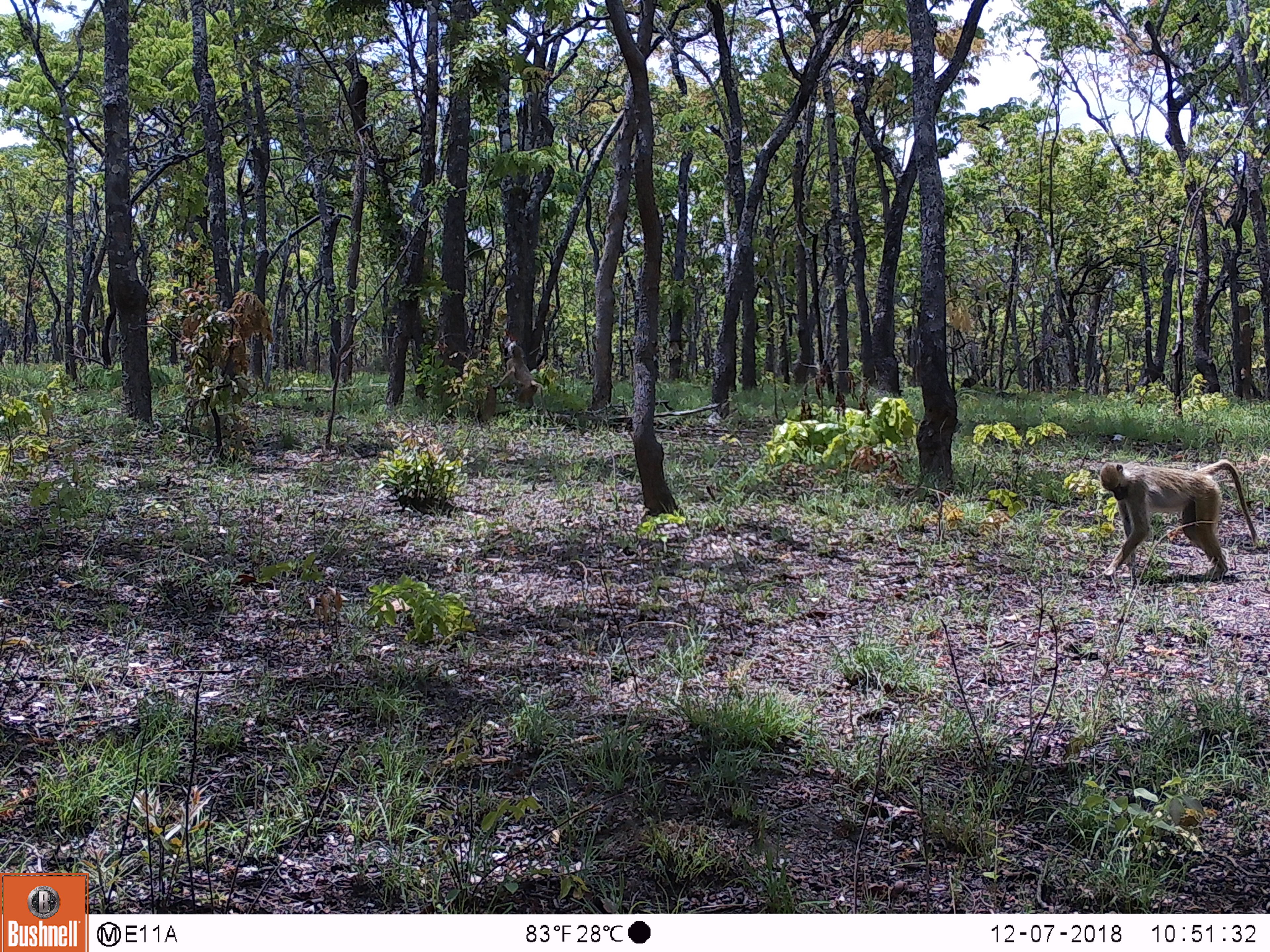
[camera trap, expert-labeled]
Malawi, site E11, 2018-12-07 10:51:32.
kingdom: Animalia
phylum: Chordata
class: Mammalia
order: Primates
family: Cercopithecidae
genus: Papio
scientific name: Papio cynocephalus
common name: yellow baboon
Yellow baboon (Papio cynocephalus), count 2.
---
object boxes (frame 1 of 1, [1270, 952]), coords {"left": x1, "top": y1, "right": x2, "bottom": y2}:
yellow baboon: {"left": 1084, "top": 447, "right": 1258, "bottom": 583}; {"left": 489, "top": 334, "right": 547, "bottom": 413}